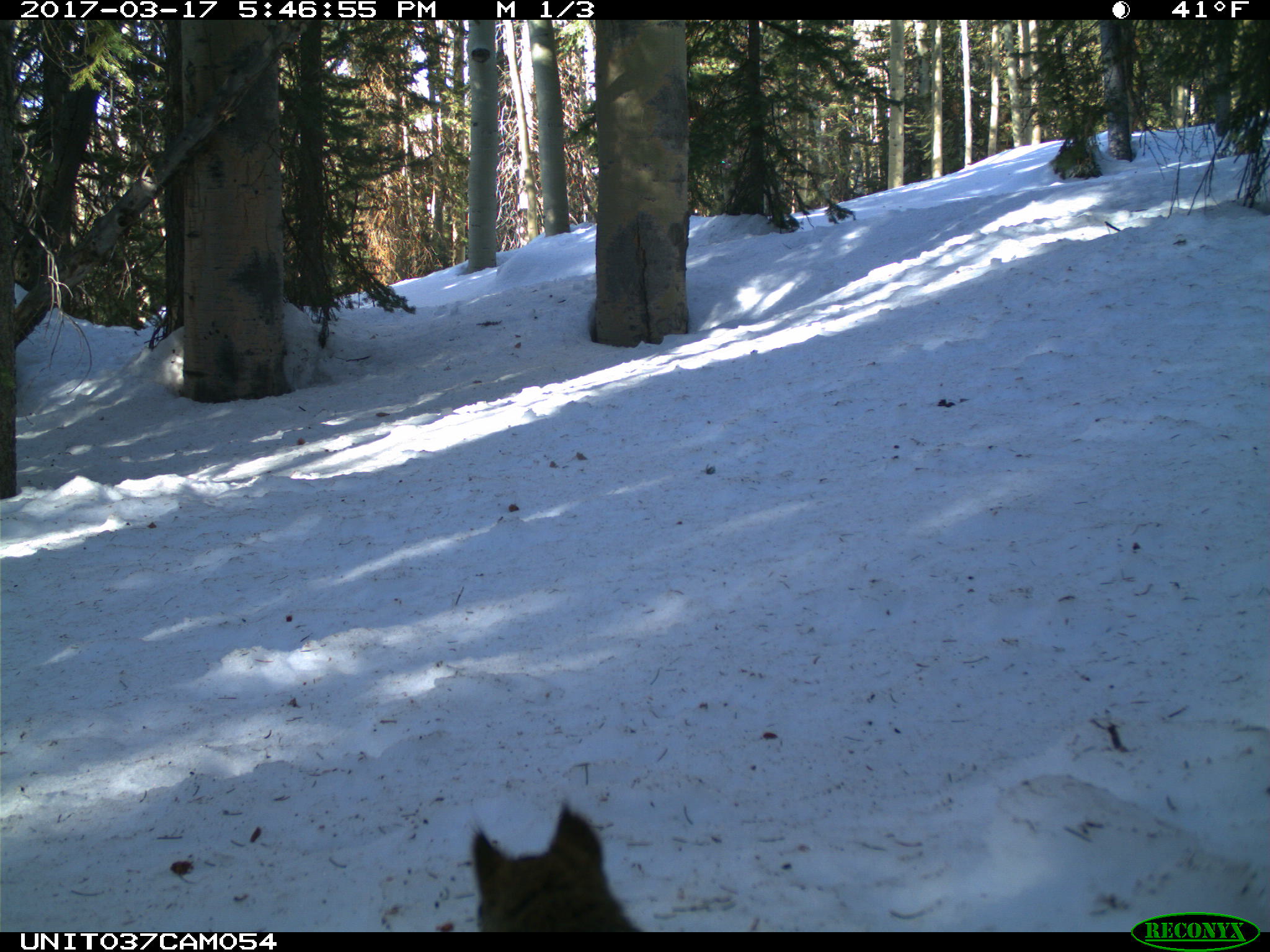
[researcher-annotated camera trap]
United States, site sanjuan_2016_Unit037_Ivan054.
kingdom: Animalia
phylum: Chordata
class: Mammalia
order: Rodentia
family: Sciuridae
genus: Tamiasciurus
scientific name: Tamiasciurus hudsonicus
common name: american red squirrel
Tamiasciurus hudsonicus (american red squirrel).